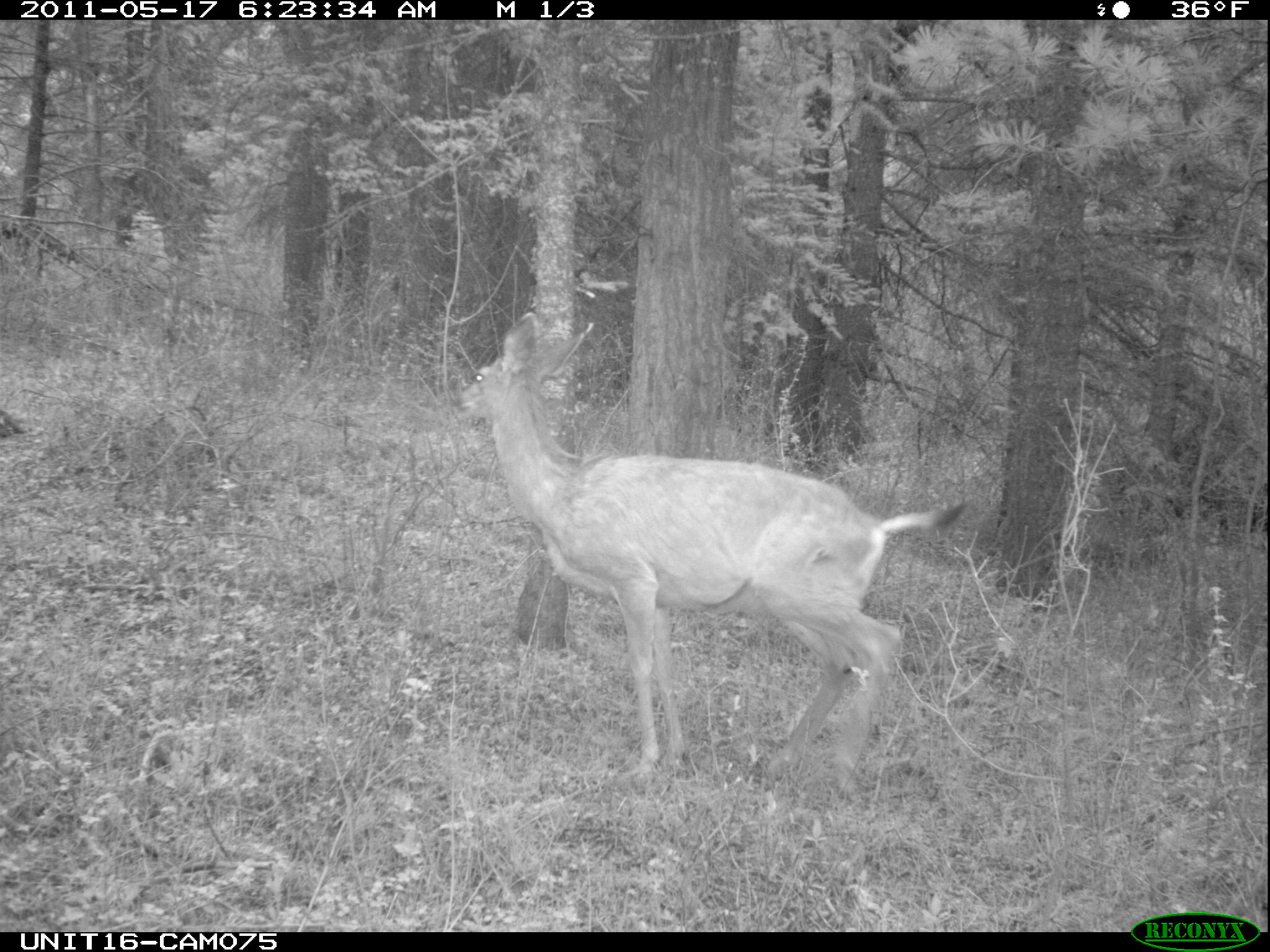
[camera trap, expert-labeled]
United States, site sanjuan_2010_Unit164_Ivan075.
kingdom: Animalia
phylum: Chordata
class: Mammalia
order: Artiodactyla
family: Cervidae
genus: Odocoileus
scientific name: Odocoileus hemionus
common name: mule deer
Odocoileus hemionus (mule deer).